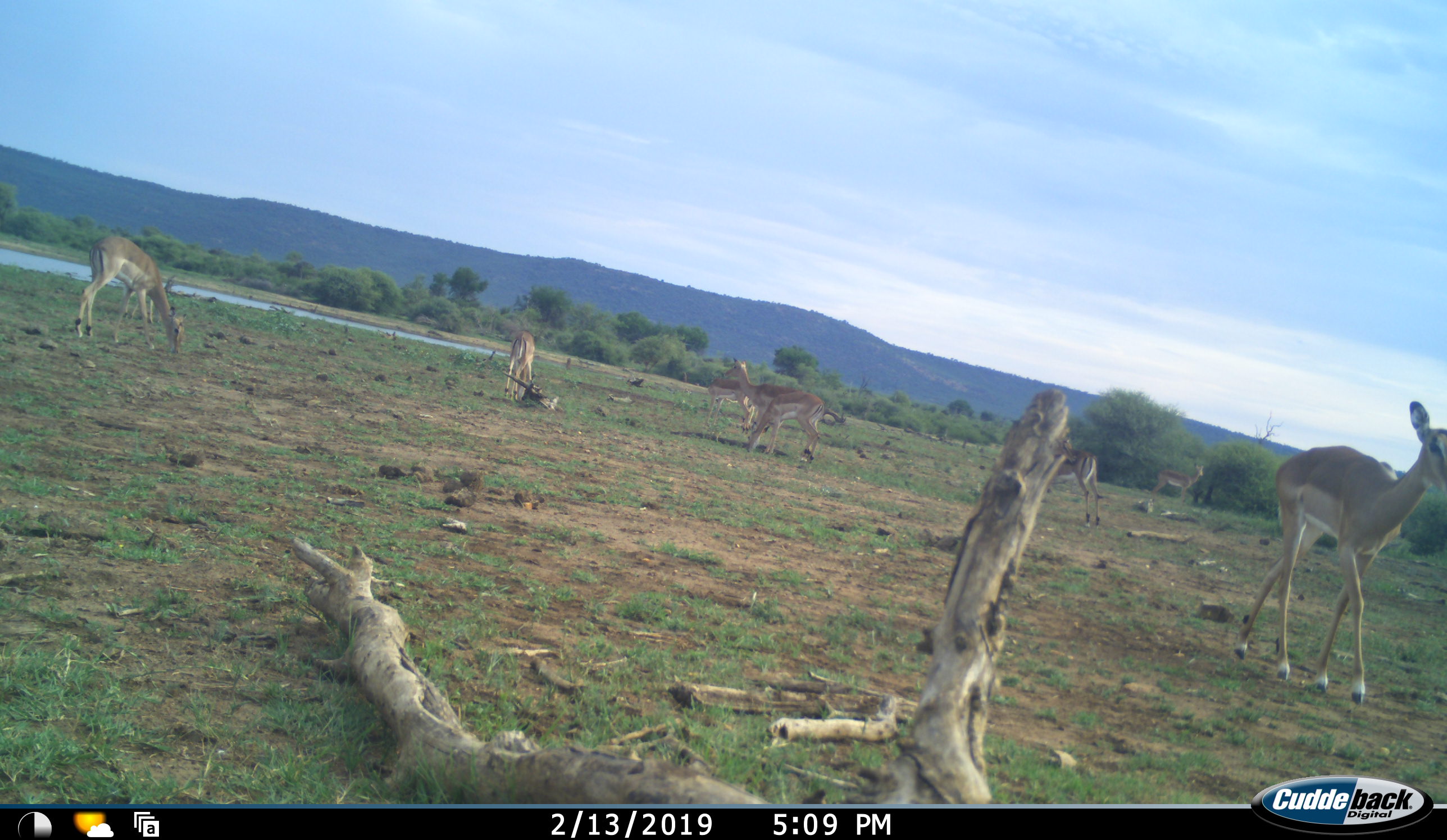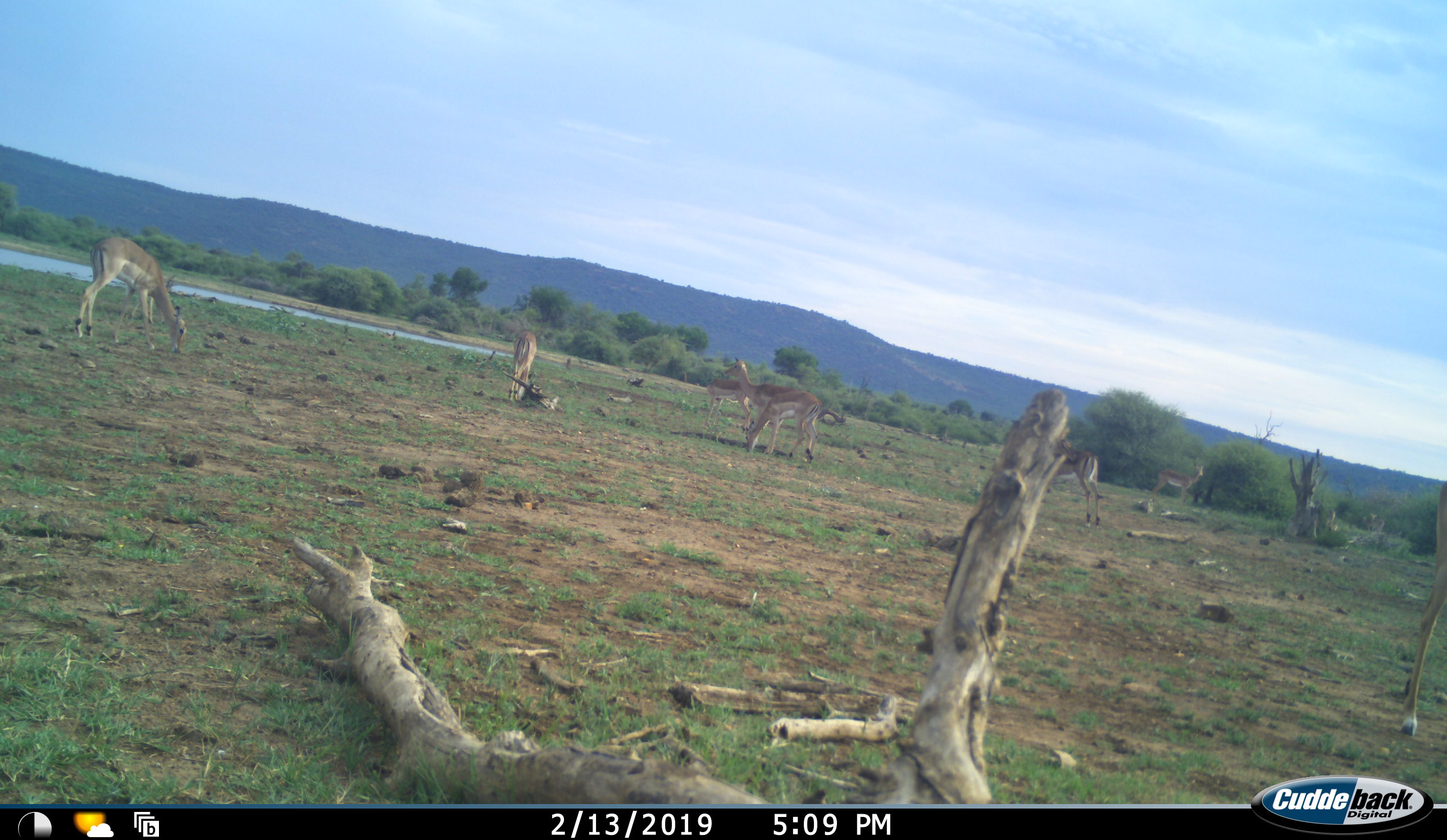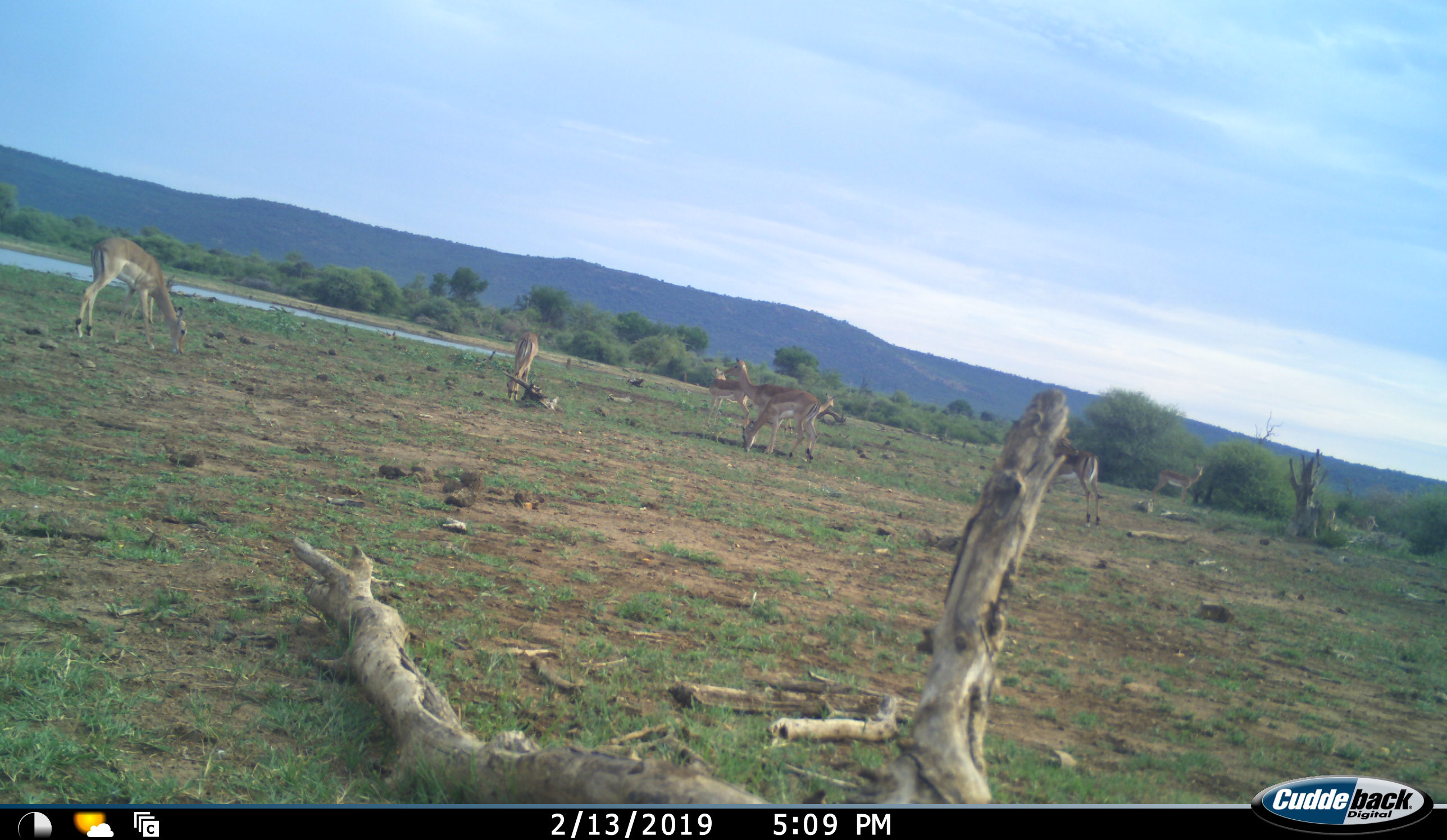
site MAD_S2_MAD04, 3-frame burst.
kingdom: Animalia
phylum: Chordata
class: Mammalia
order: Artiodactyla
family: Bovidae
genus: Aepyceros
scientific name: Aepyceros melampus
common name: impala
Impala (Aepyceros melampus), count 9. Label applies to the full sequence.